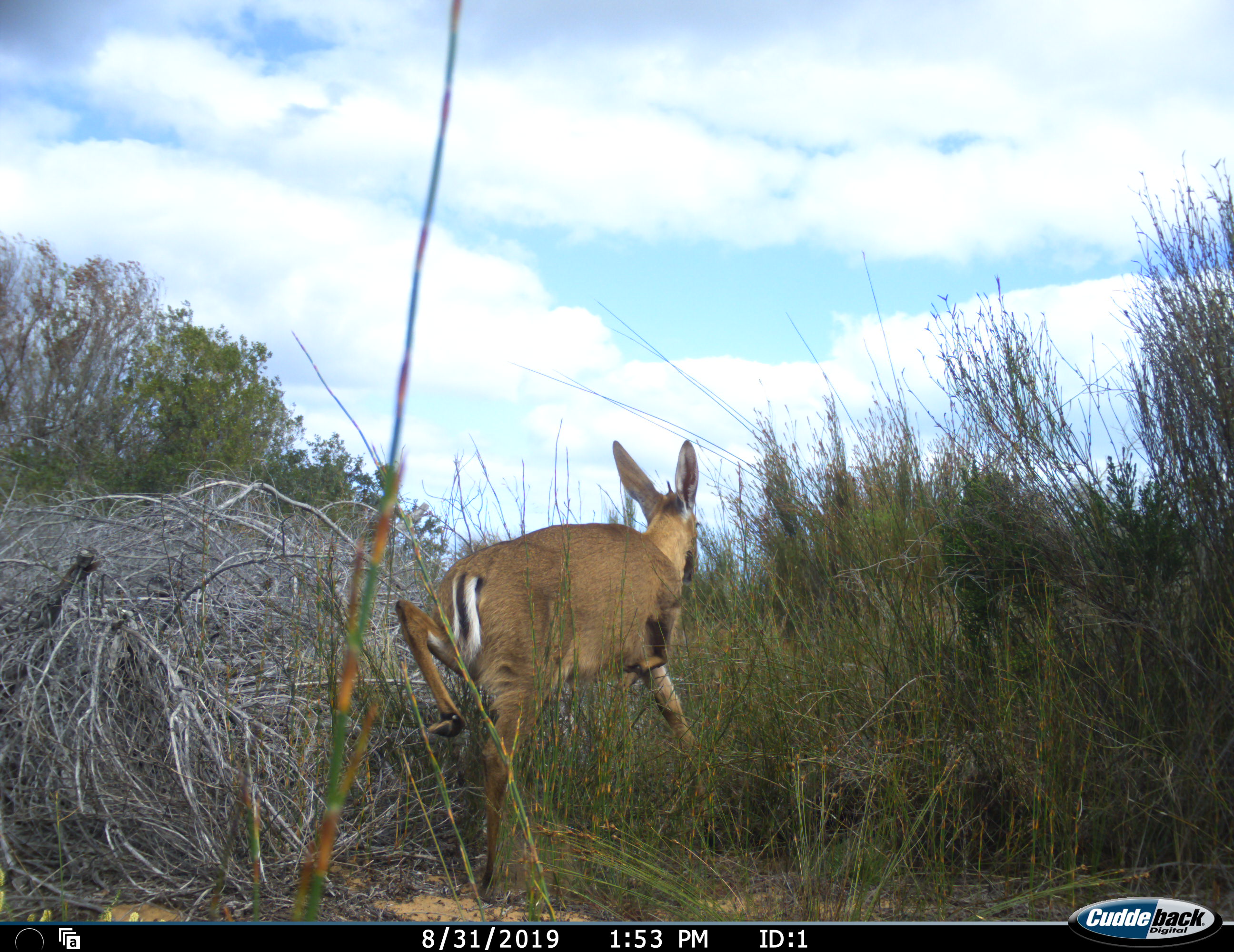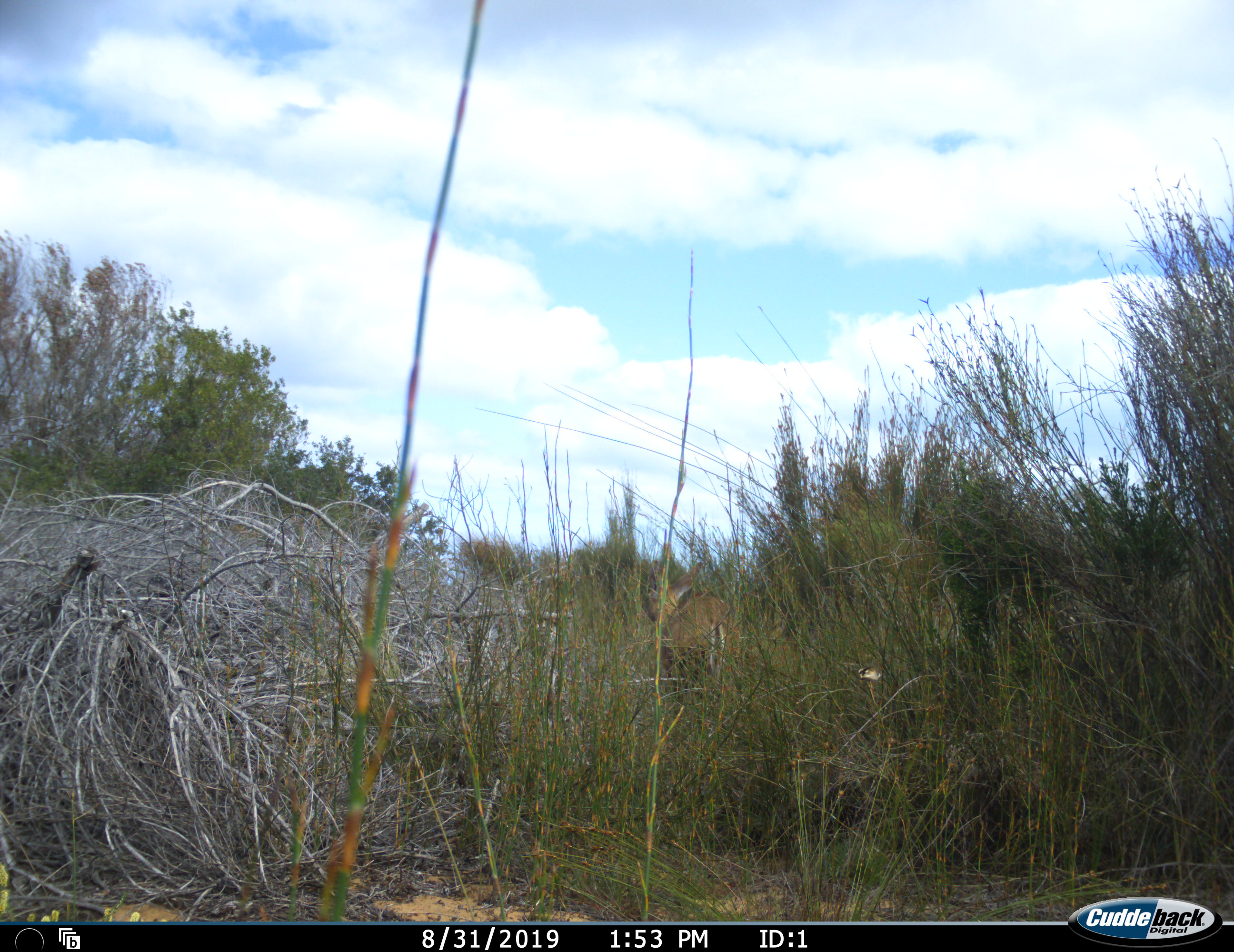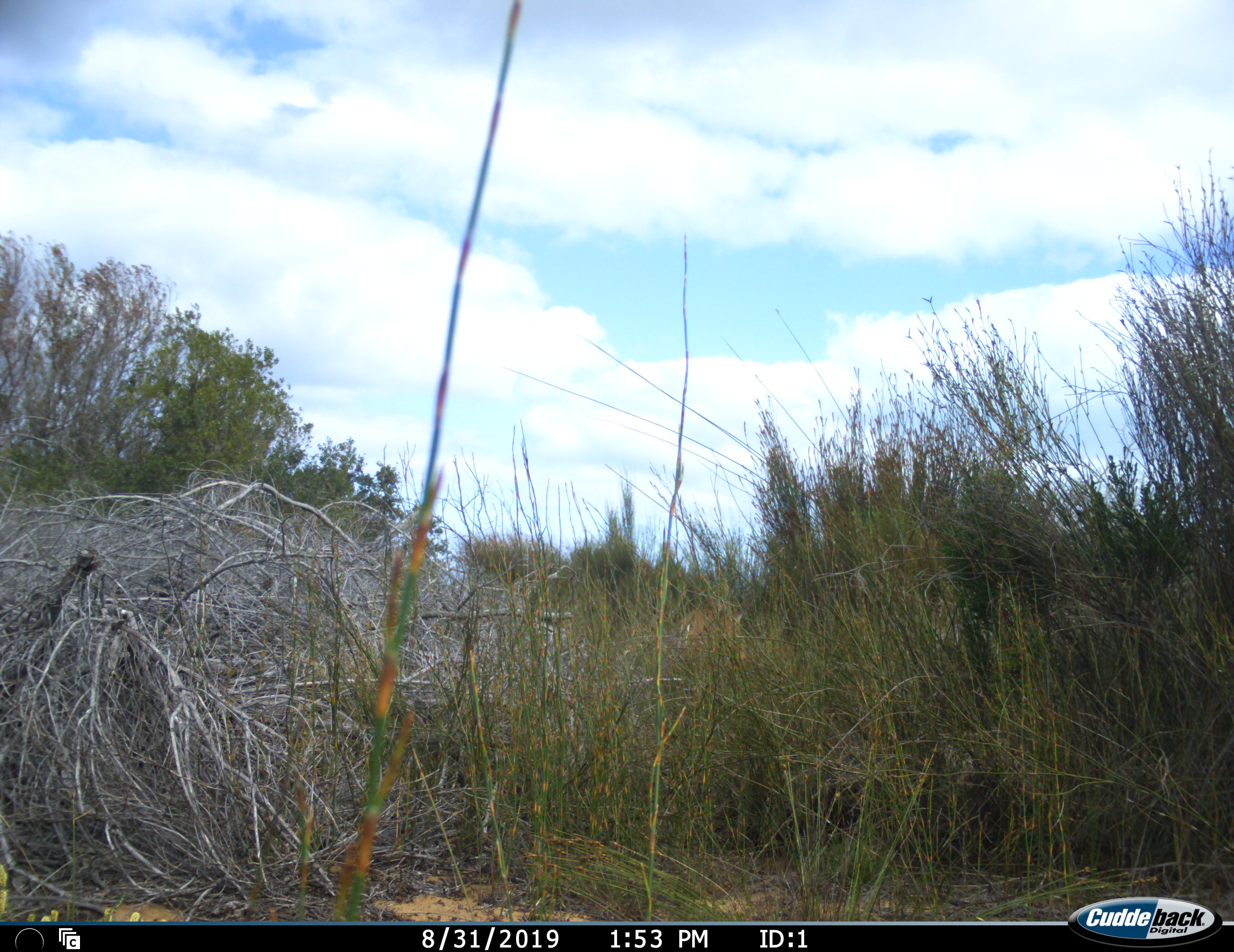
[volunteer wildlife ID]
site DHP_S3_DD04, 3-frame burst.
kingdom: Animalia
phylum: Chordata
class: Mammalia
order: Artiodactyla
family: Bovidae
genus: Sylvicapra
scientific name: Sylvicapra grimmia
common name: common duiker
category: duikercommongrey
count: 1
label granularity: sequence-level